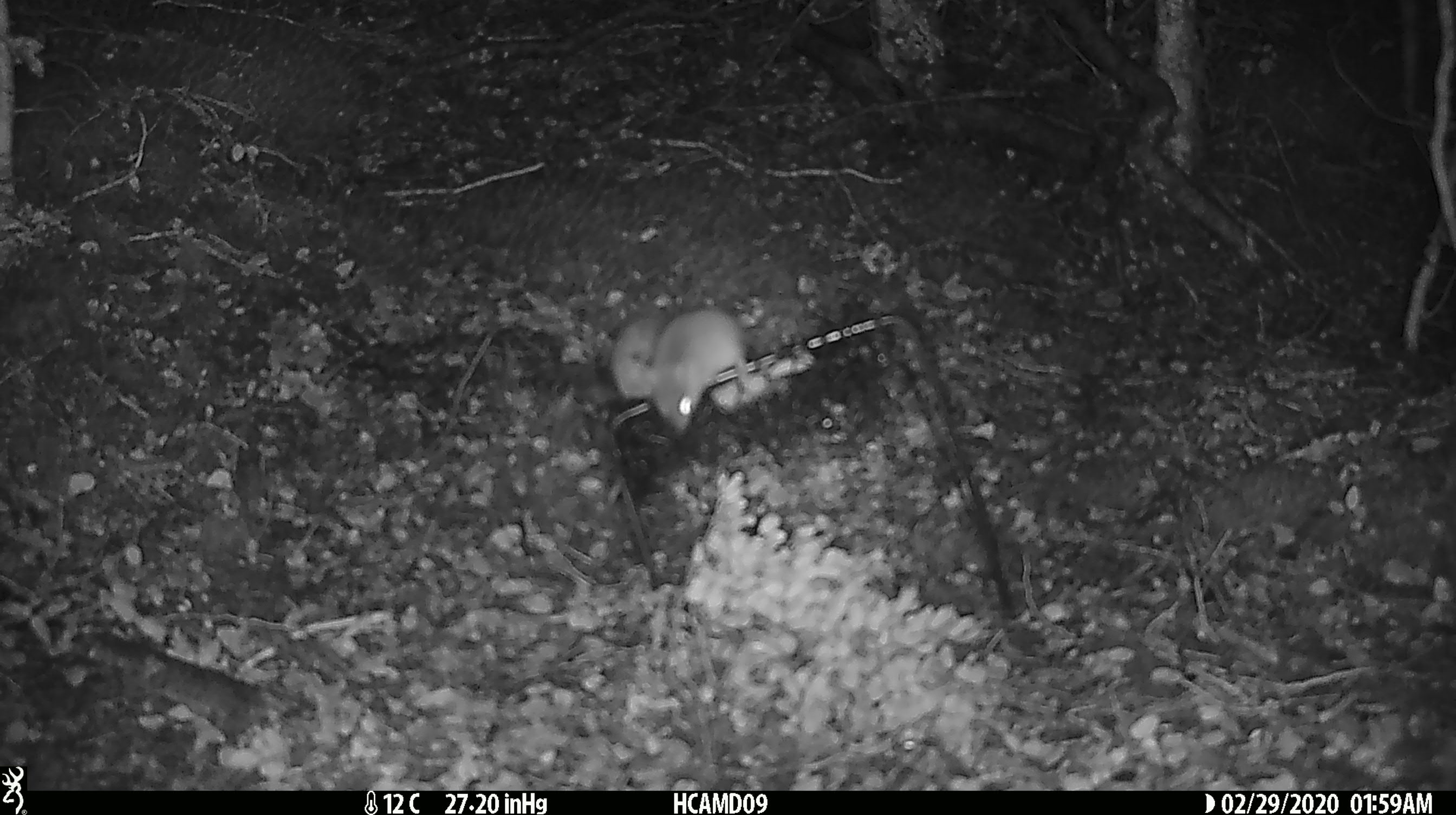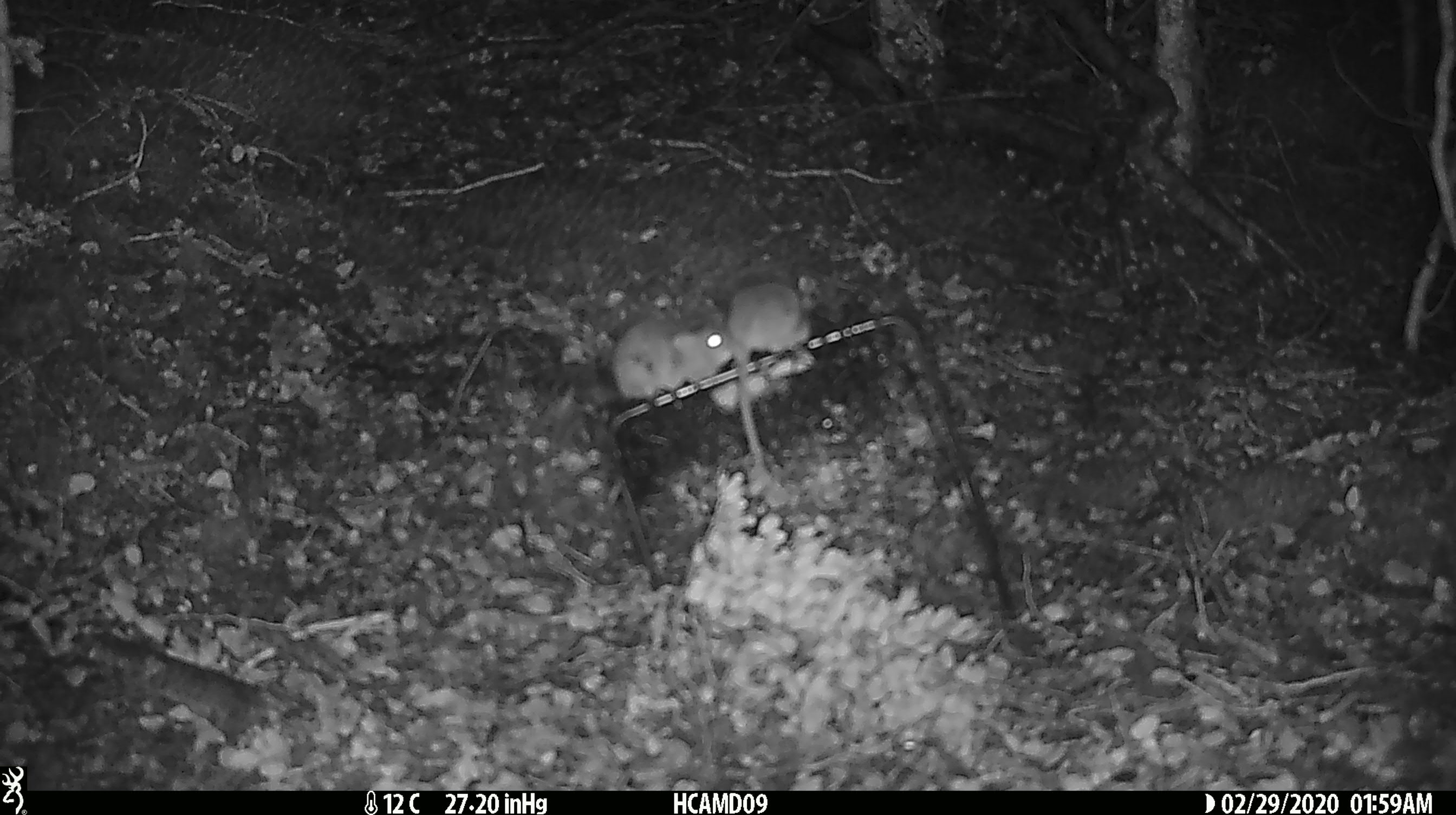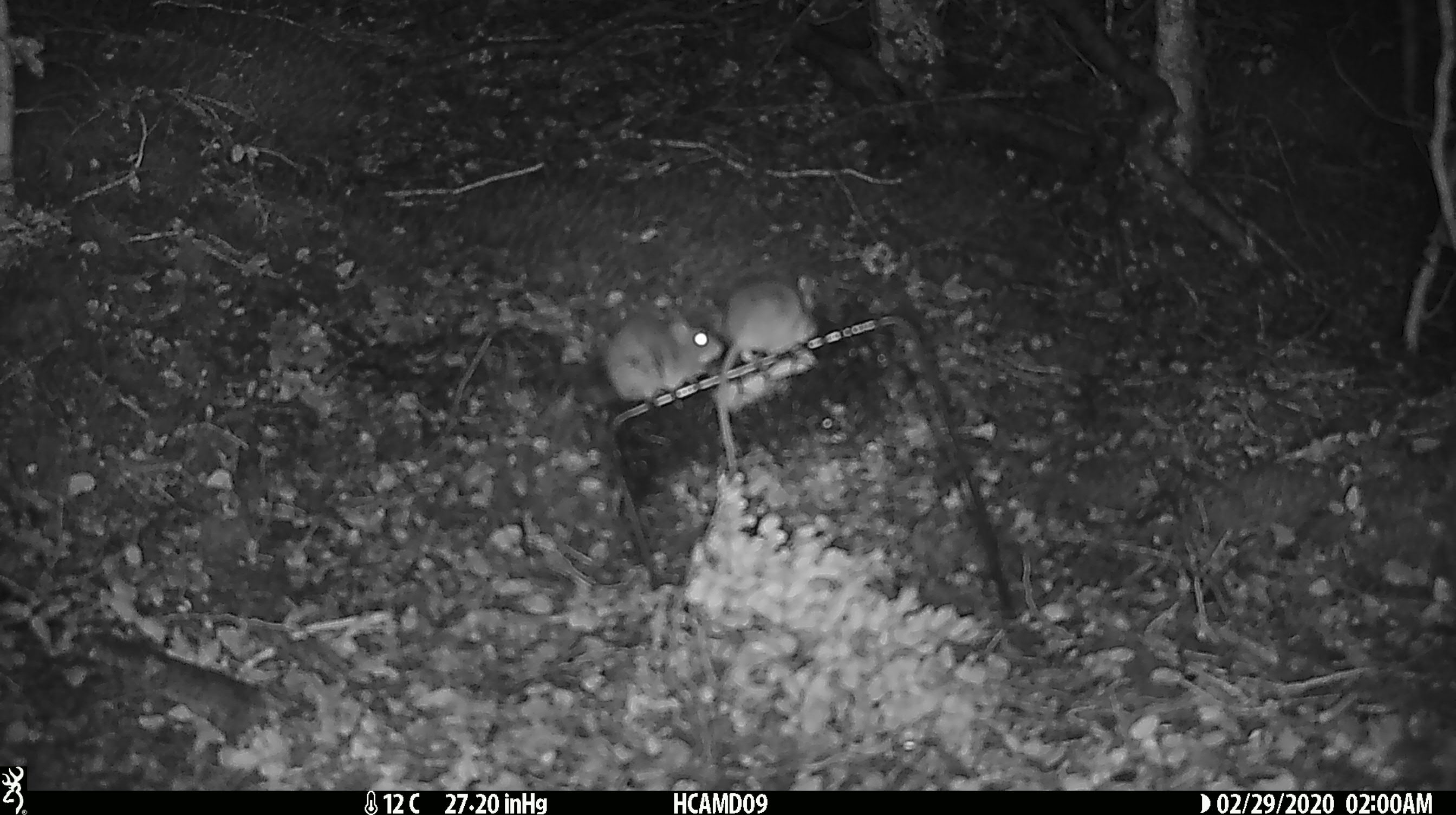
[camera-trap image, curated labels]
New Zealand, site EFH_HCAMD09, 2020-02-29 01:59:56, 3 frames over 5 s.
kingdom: Animalia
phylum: Chordata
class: Mammalia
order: Rodentia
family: Muridae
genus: Mus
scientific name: Mus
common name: mouse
Mouse (Mus).